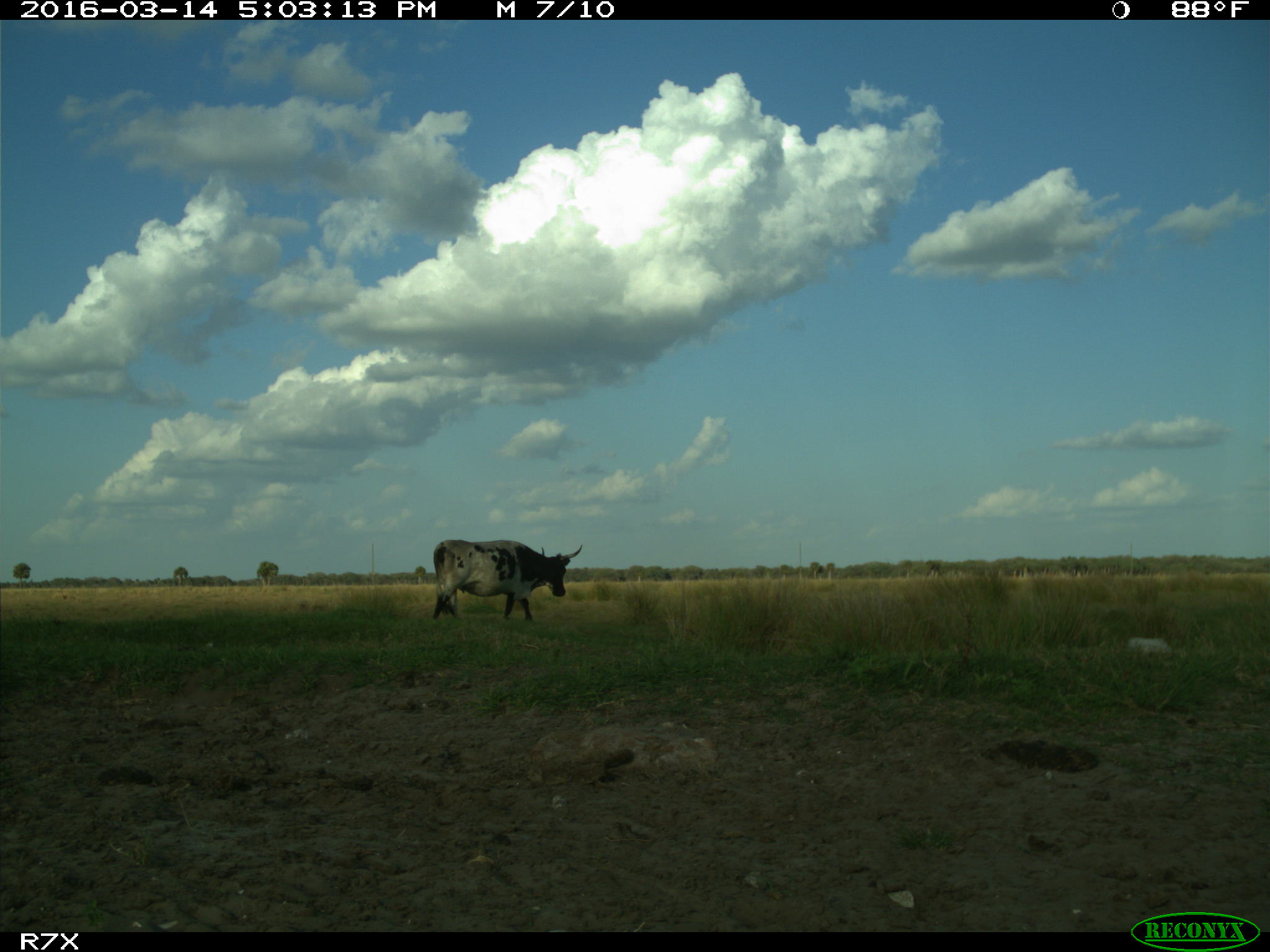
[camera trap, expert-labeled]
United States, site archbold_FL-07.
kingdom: Animalia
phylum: Chordata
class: Mammalia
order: Artiodactyla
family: Bovidae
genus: Bos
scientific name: Bos taurus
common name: domestic cow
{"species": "Bos taurus (domestic cow)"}